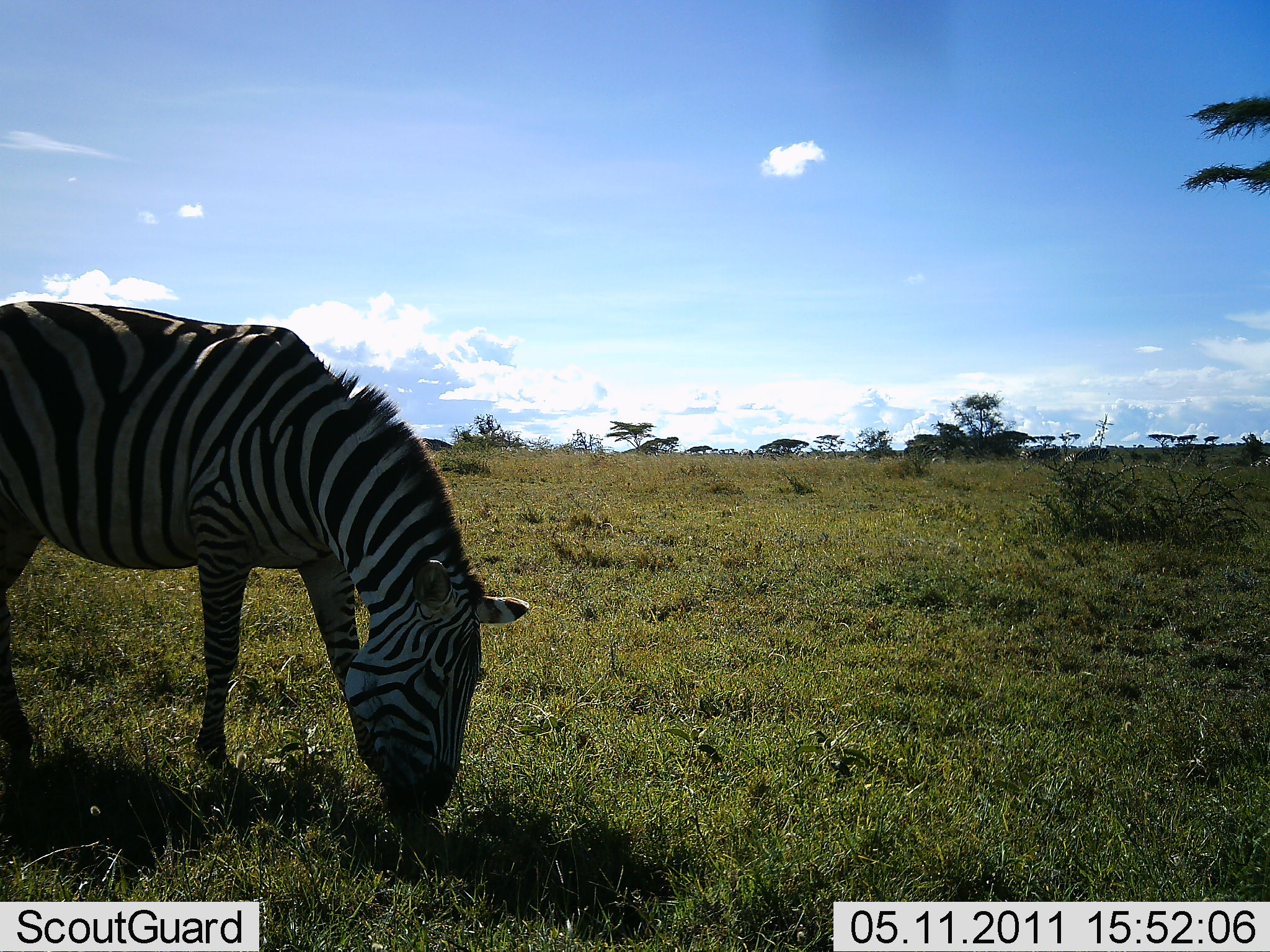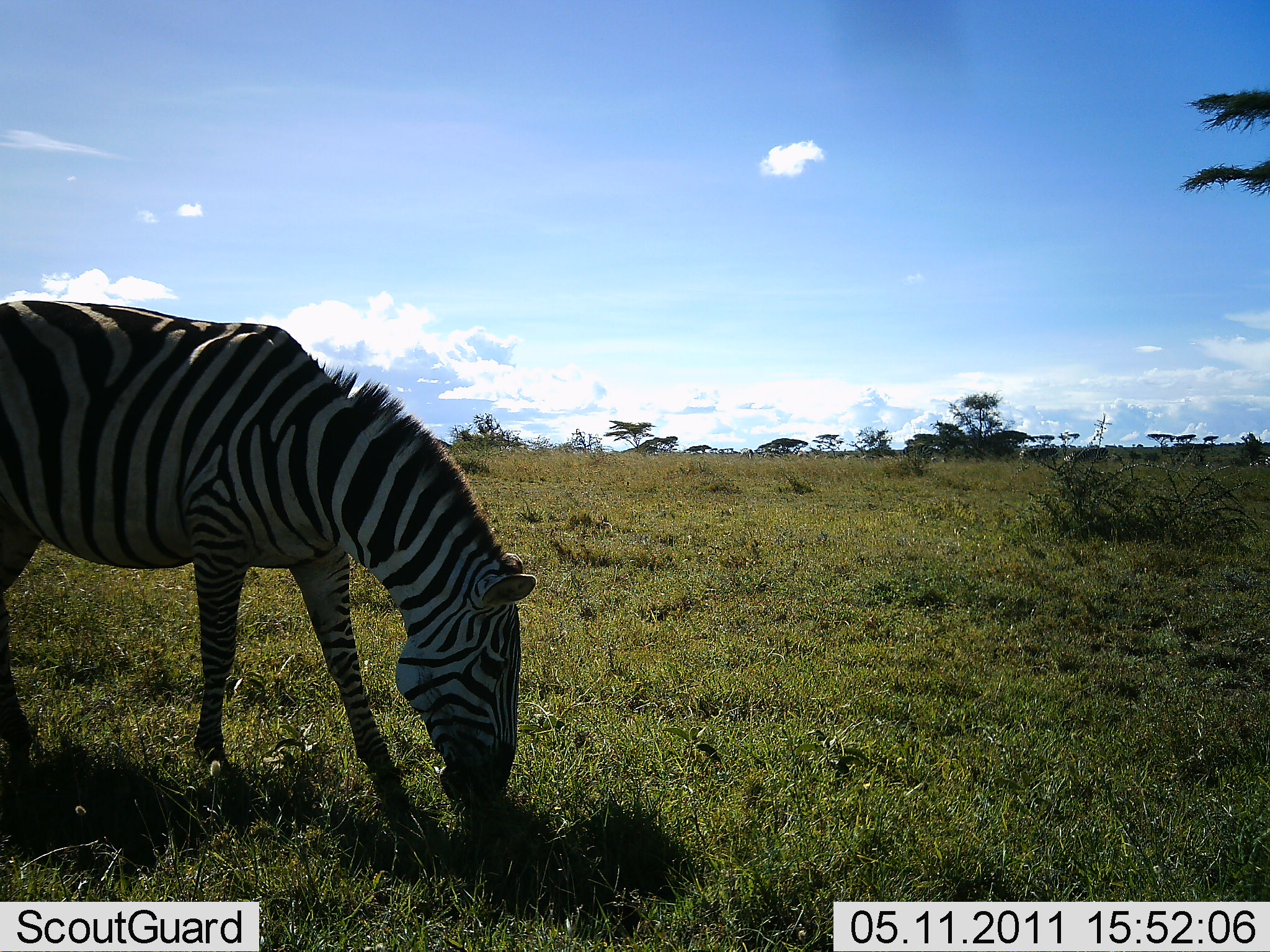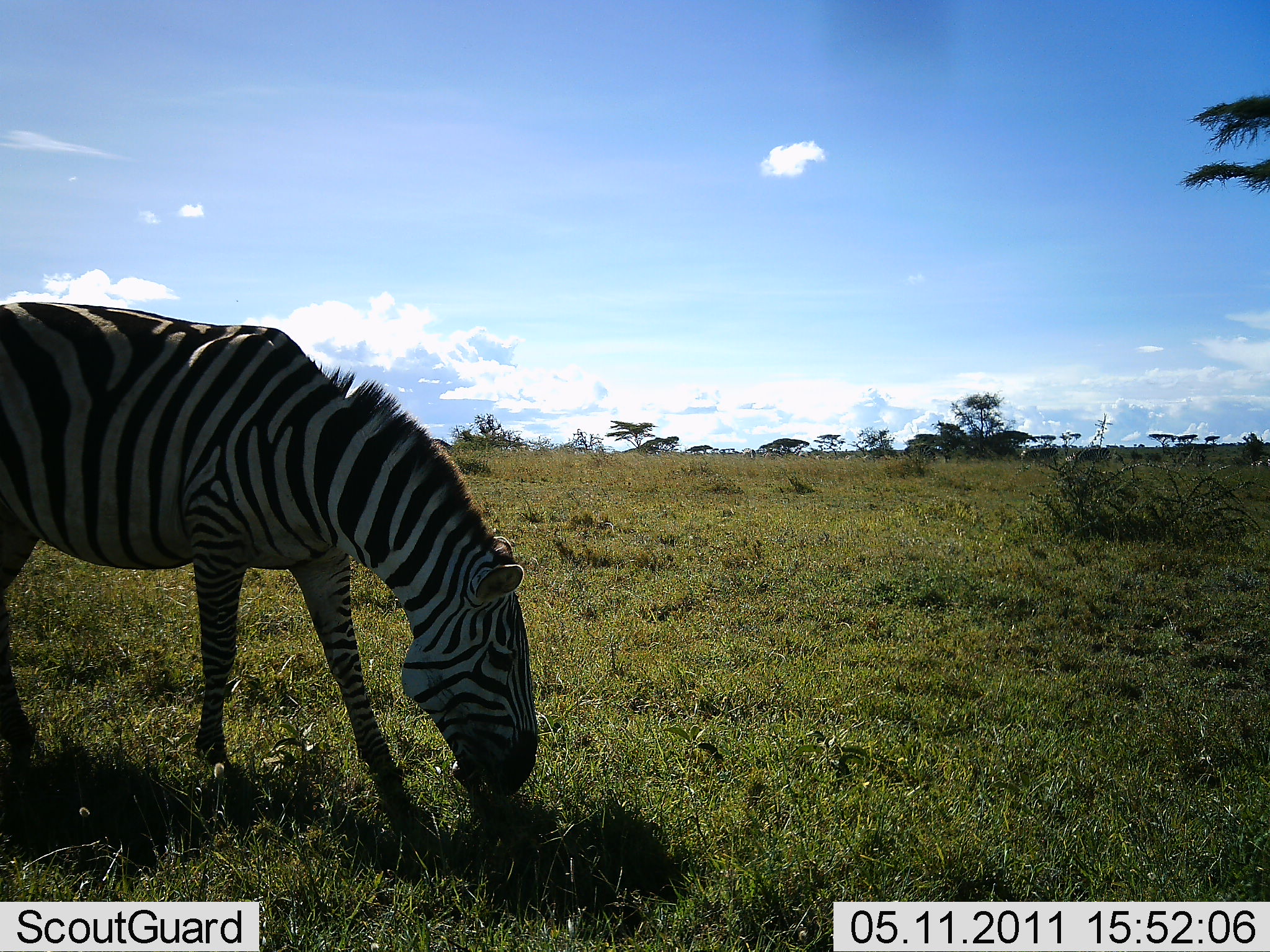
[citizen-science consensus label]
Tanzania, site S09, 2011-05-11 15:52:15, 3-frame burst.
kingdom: Animalia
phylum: Chordata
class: Mammalia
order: Perissodactyla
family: Equidae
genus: Equus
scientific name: Equus quagga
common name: plains zebra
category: zebra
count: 1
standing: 36%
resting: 0%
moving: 7%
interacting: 0%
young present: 0%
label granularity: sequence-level